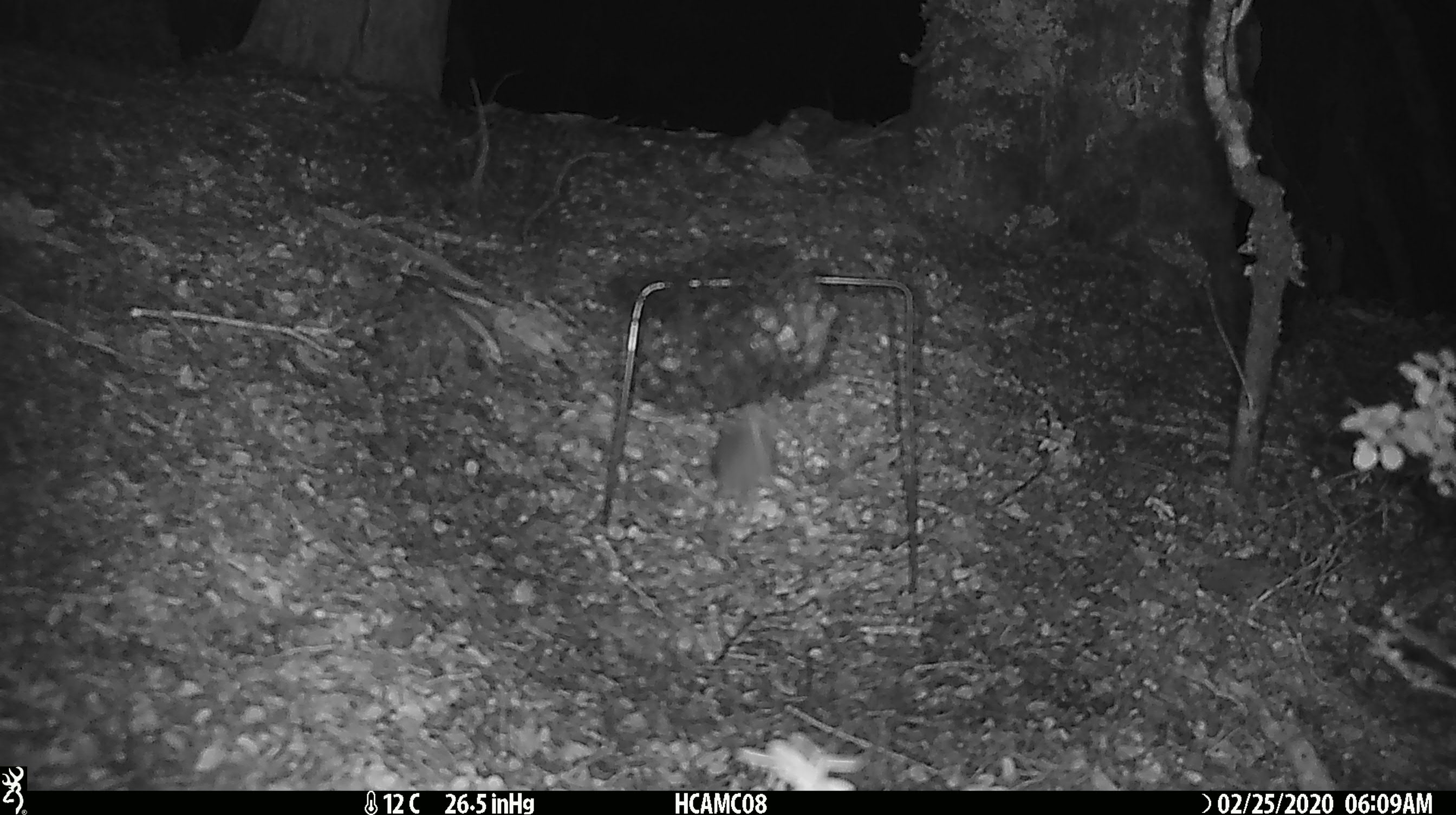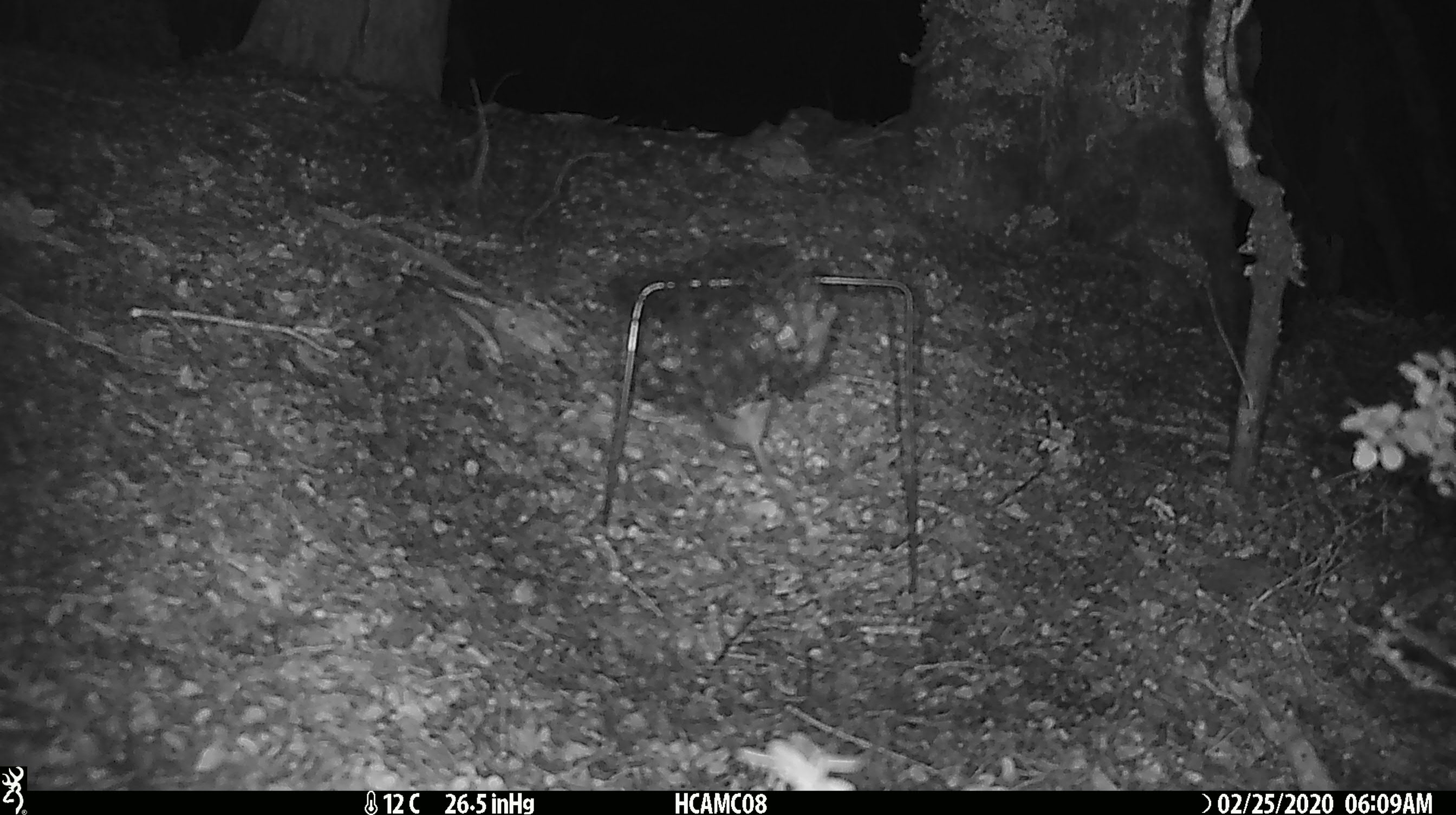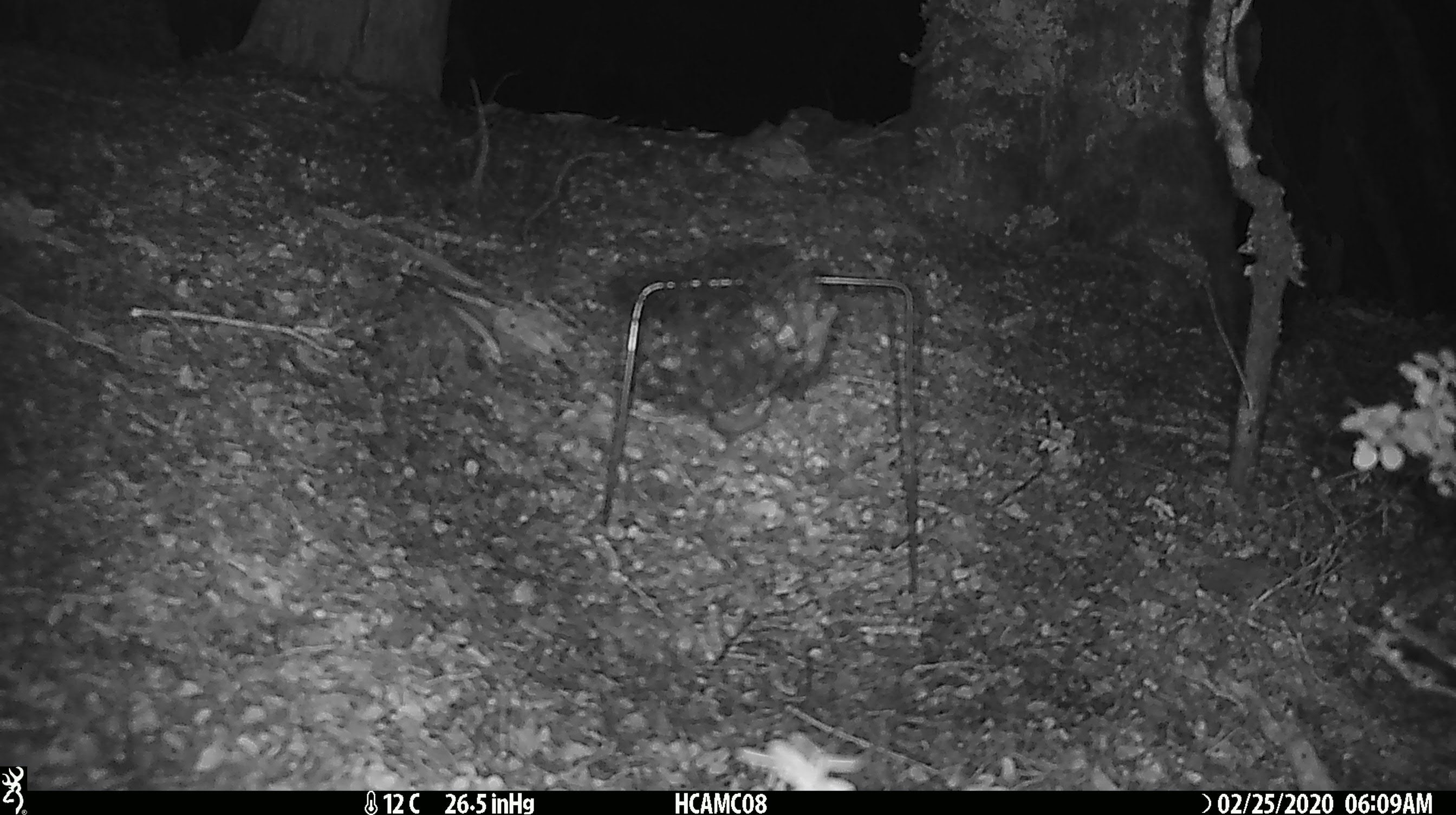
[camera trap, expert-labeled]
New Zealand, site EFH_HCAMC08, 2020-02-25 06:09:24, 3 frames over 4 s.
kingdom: Animalia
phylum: Chordata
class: Mammalia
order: Rodentia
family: Muridae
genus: Mus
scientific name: Mus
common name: mouse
Mouse (Mus).